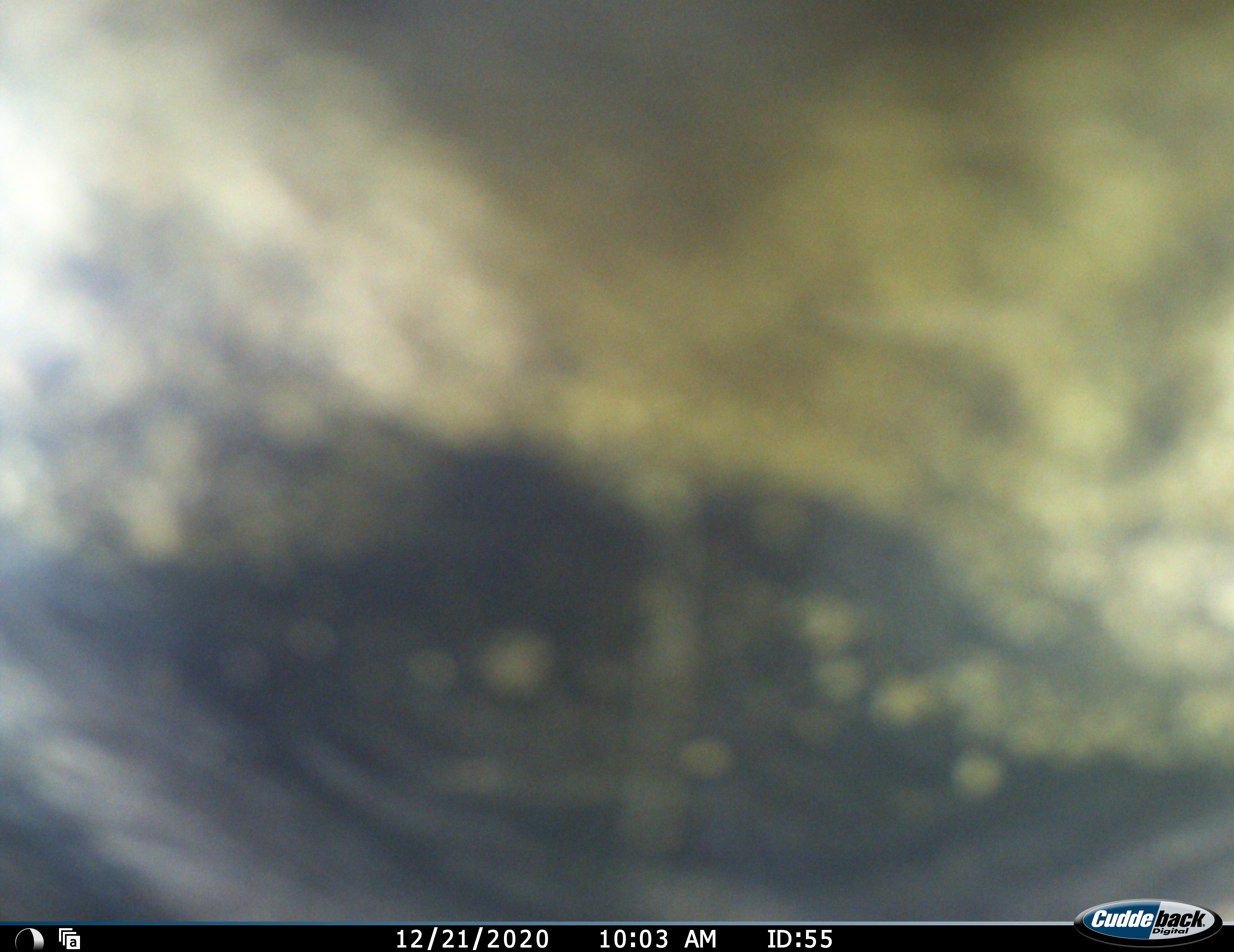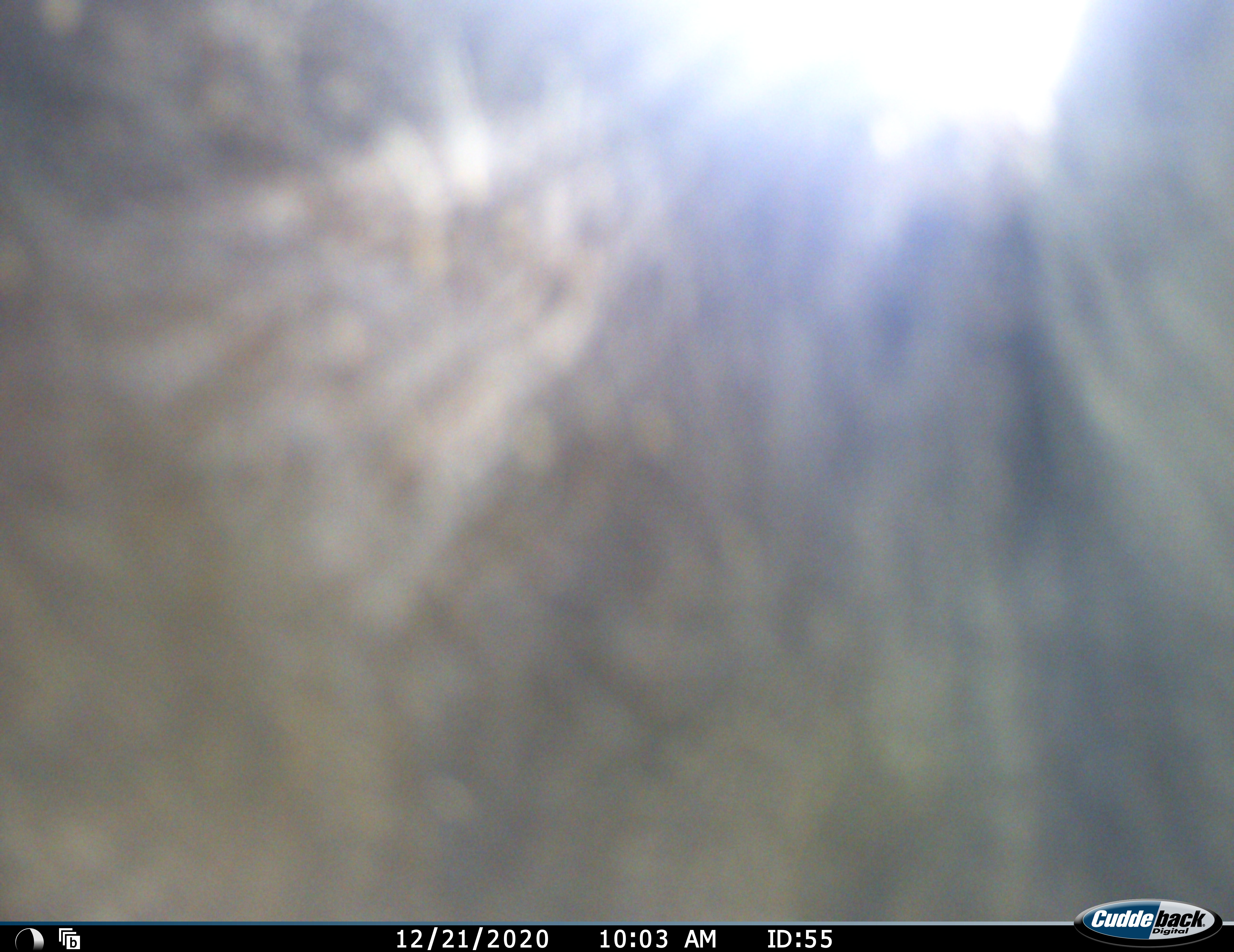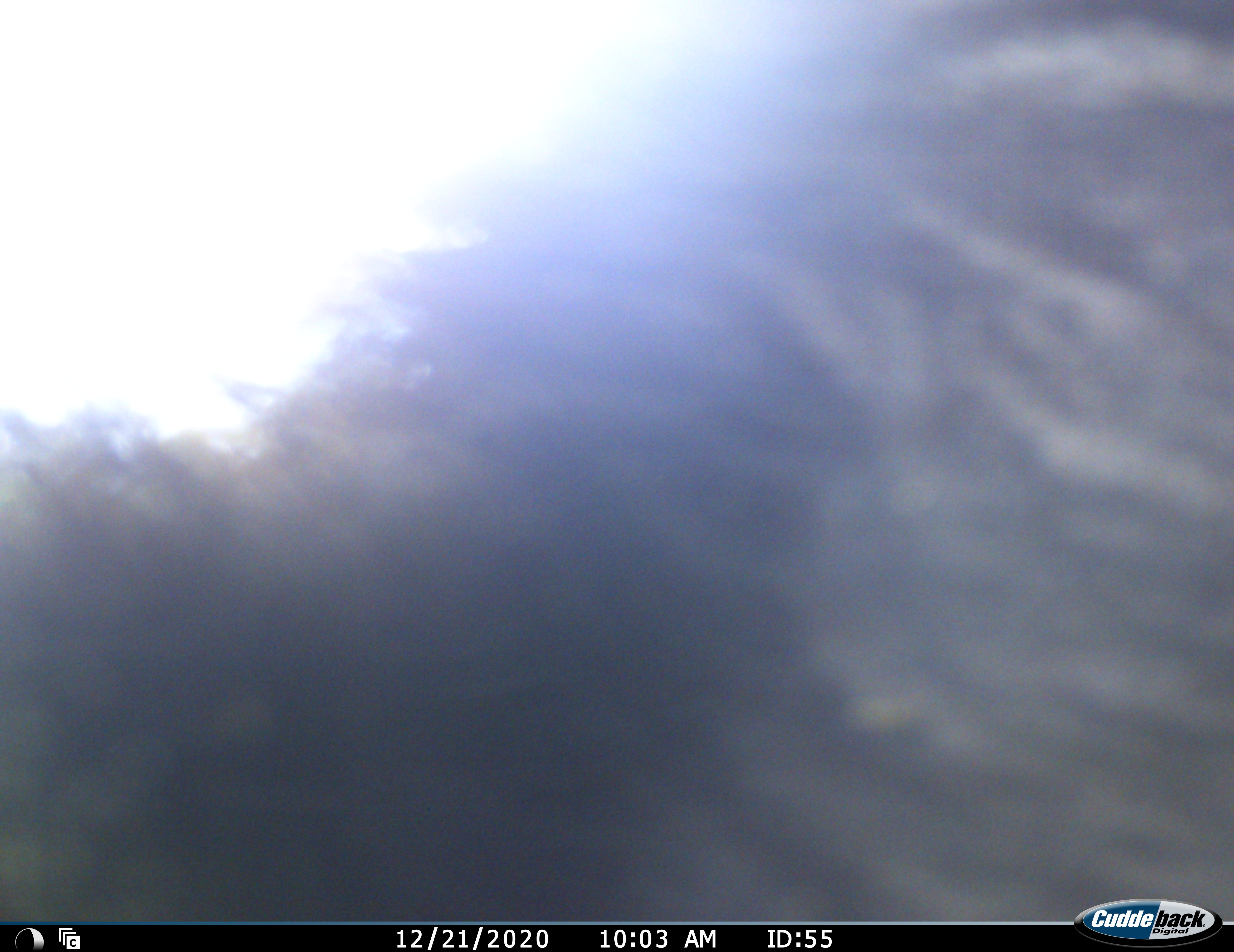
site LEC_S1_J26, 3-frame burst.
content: unidentified animal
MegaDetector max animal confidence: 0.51